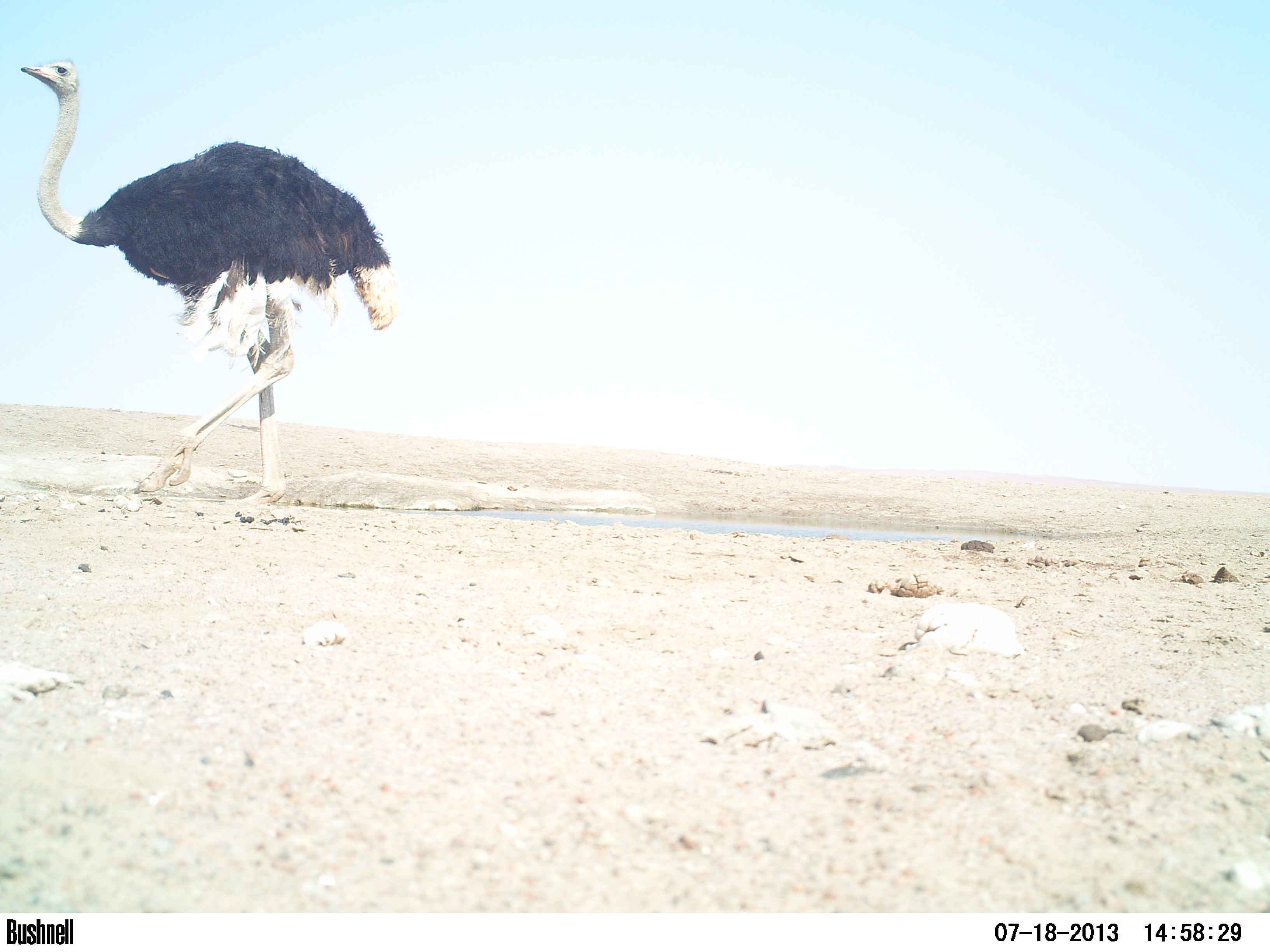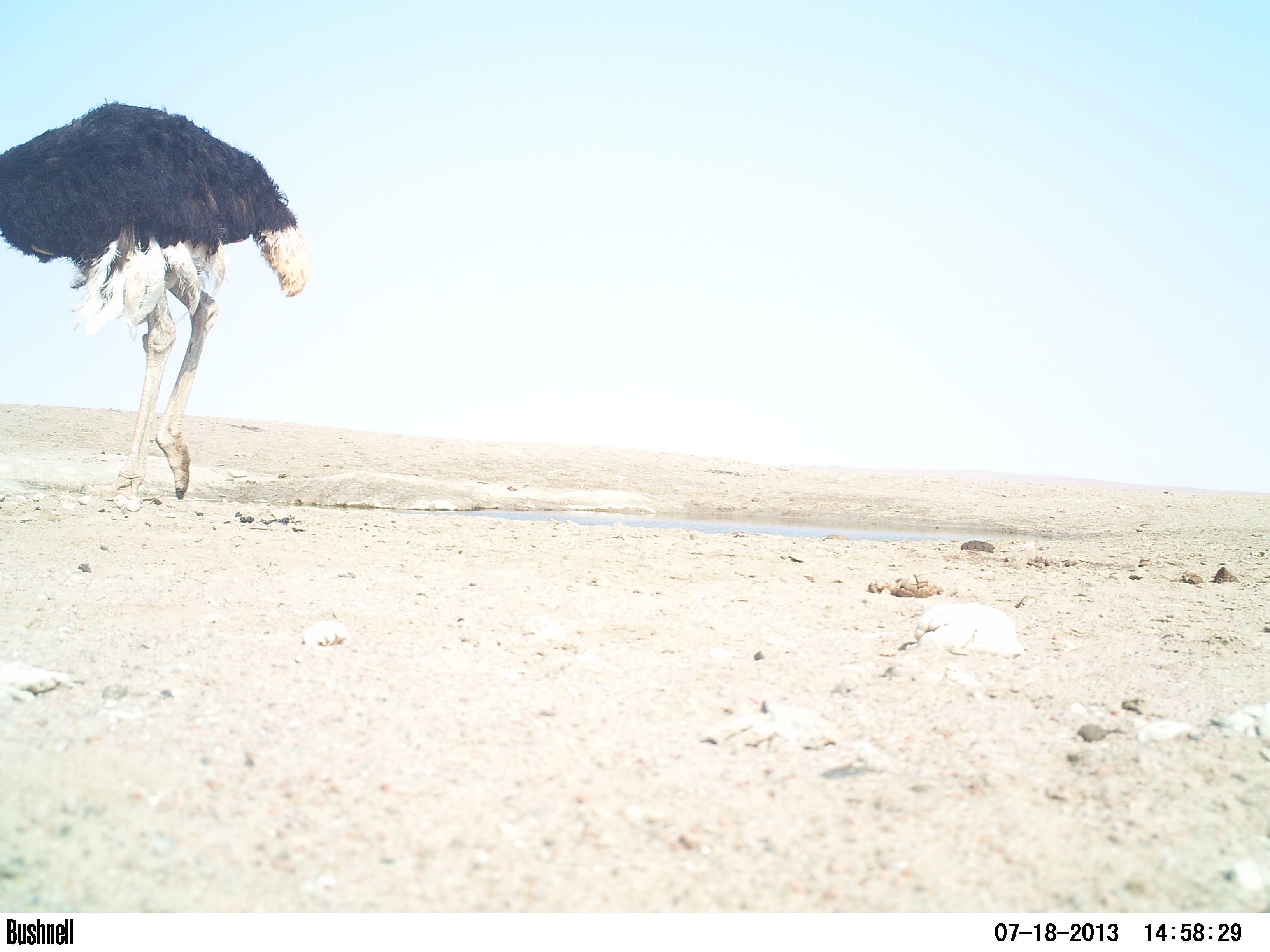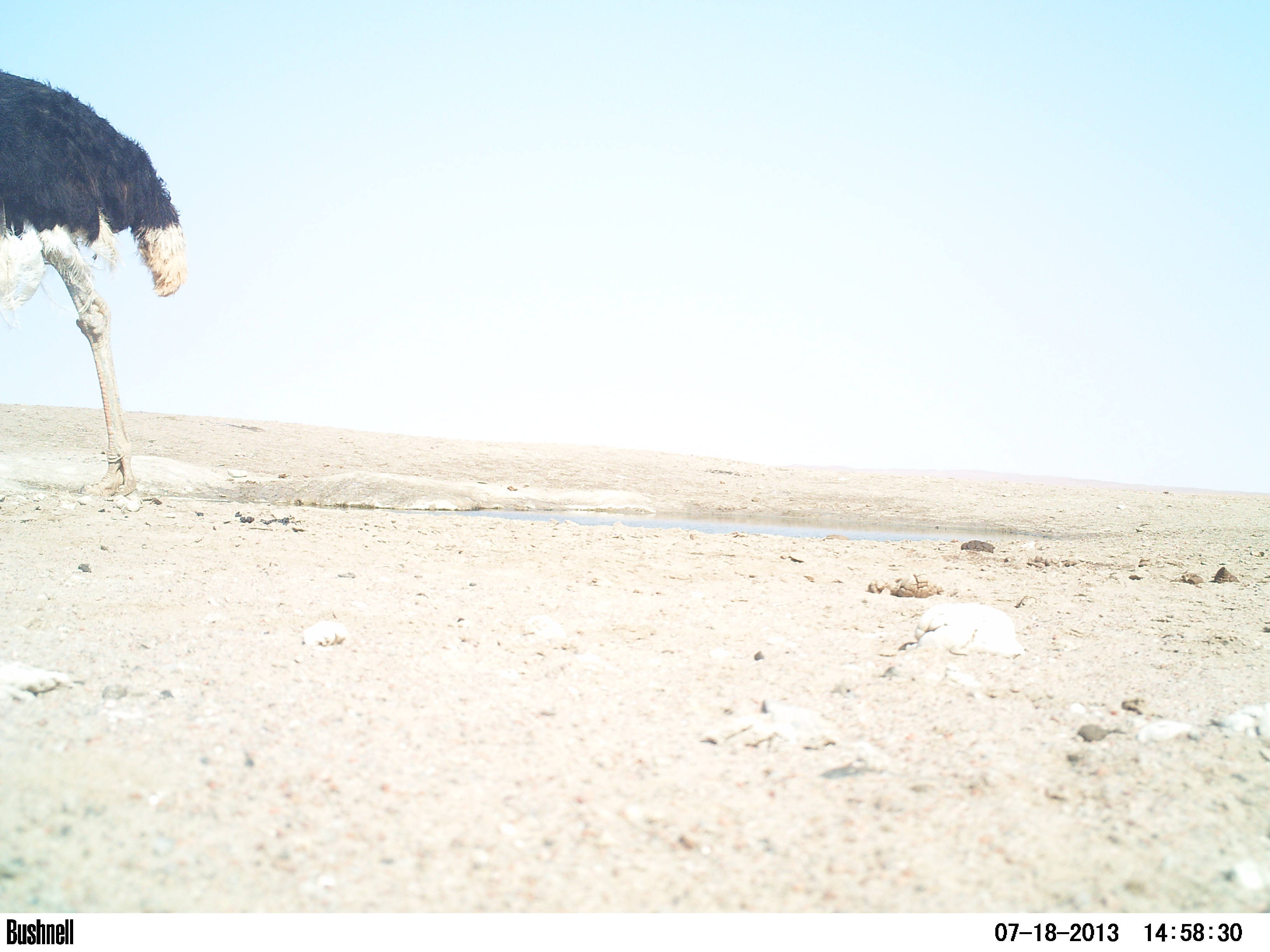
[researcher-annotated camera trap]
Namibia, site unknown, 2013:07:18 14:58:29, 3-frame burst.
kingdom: Animalia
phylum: Chordata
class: Aves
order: Struthioniformes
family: Struthionidae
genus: Struthio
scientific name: Struthio camelus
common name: common ostrich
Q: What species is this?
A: Struthio camelus (common ostrich).